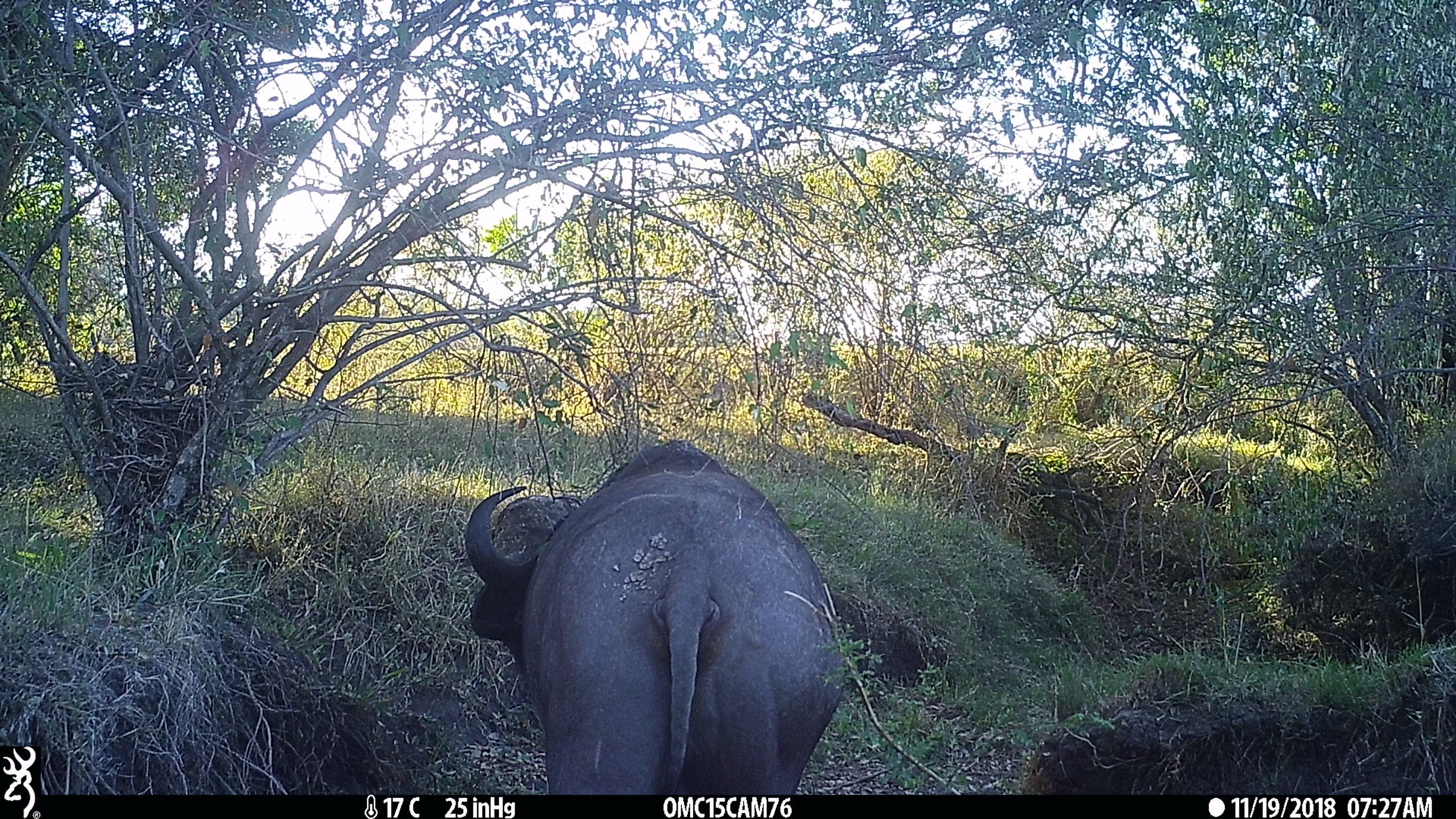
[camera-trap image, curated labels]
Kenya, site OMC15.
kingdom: Animalia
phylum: Chordata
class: Mammalia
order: Artiodactyla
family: Bovidae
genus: Syncerus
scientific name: Syncerus caffer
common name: buffalo